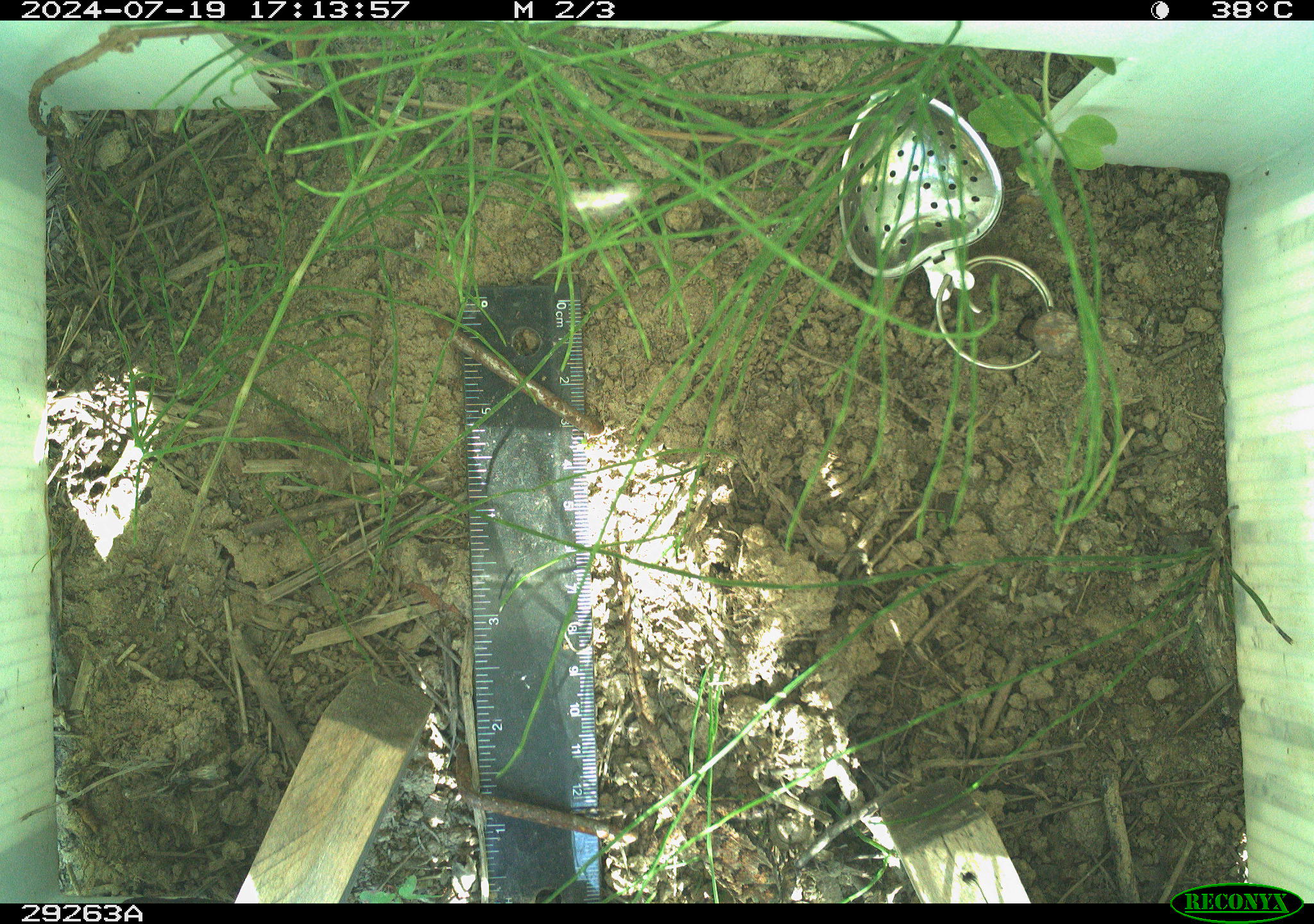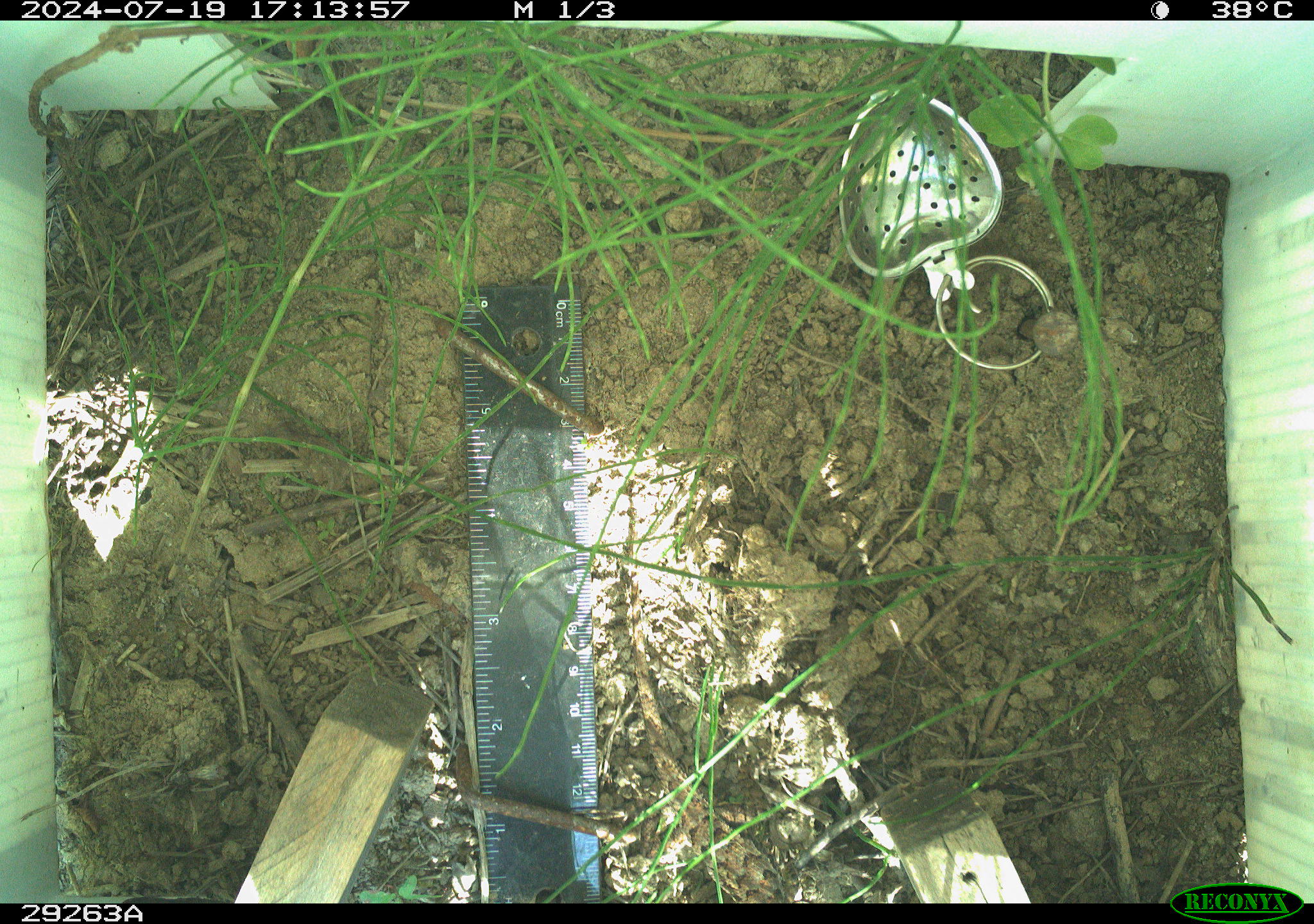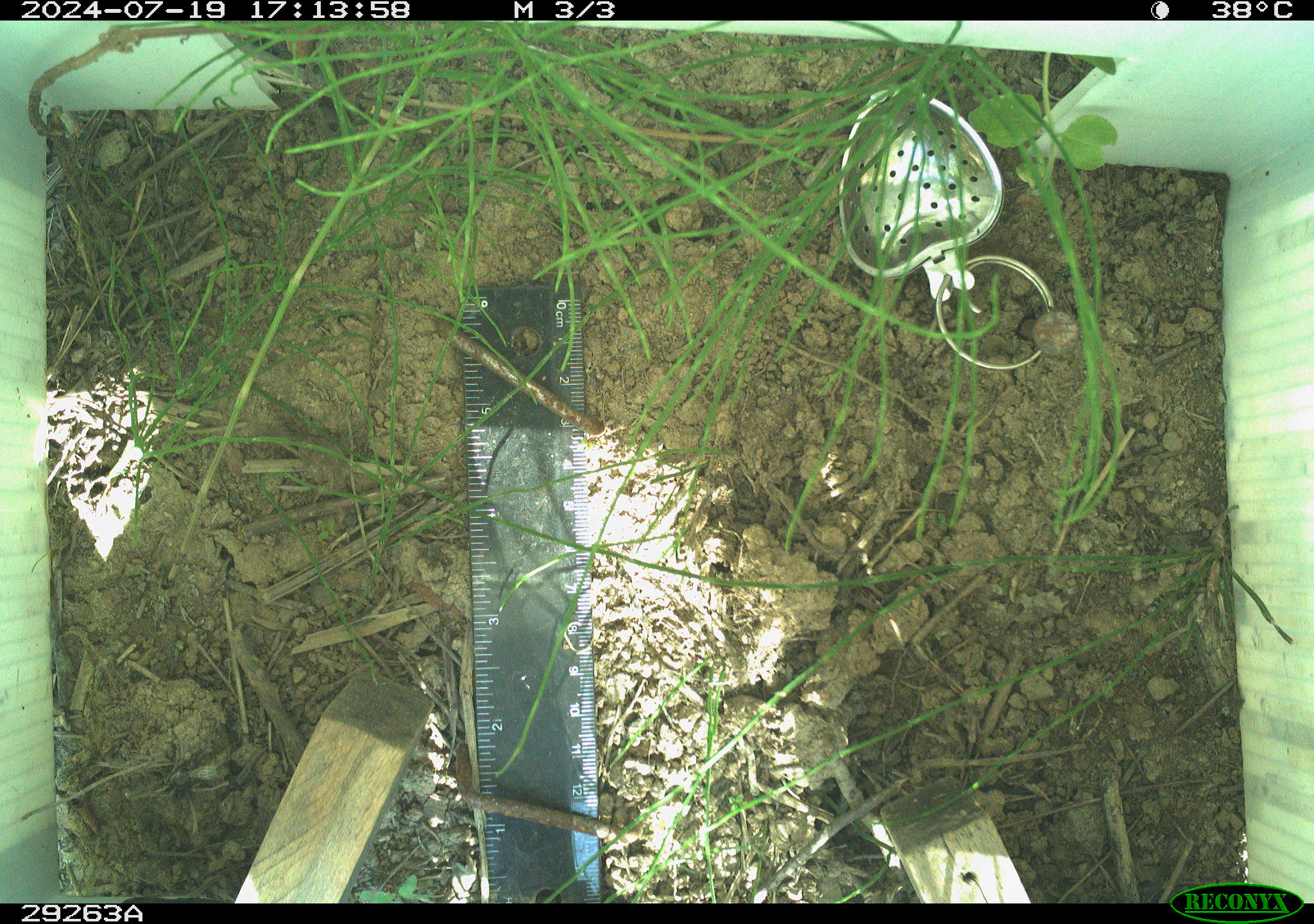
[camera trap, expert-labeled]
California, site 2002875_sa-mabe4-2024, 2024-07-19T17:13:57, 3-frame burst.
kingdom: Animalia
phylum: Chordata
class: Reptilia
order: Squamata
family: Phrynosomatidae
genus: Sceloporus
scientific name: Sceloporus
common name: spiny lizards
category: sceloporus species